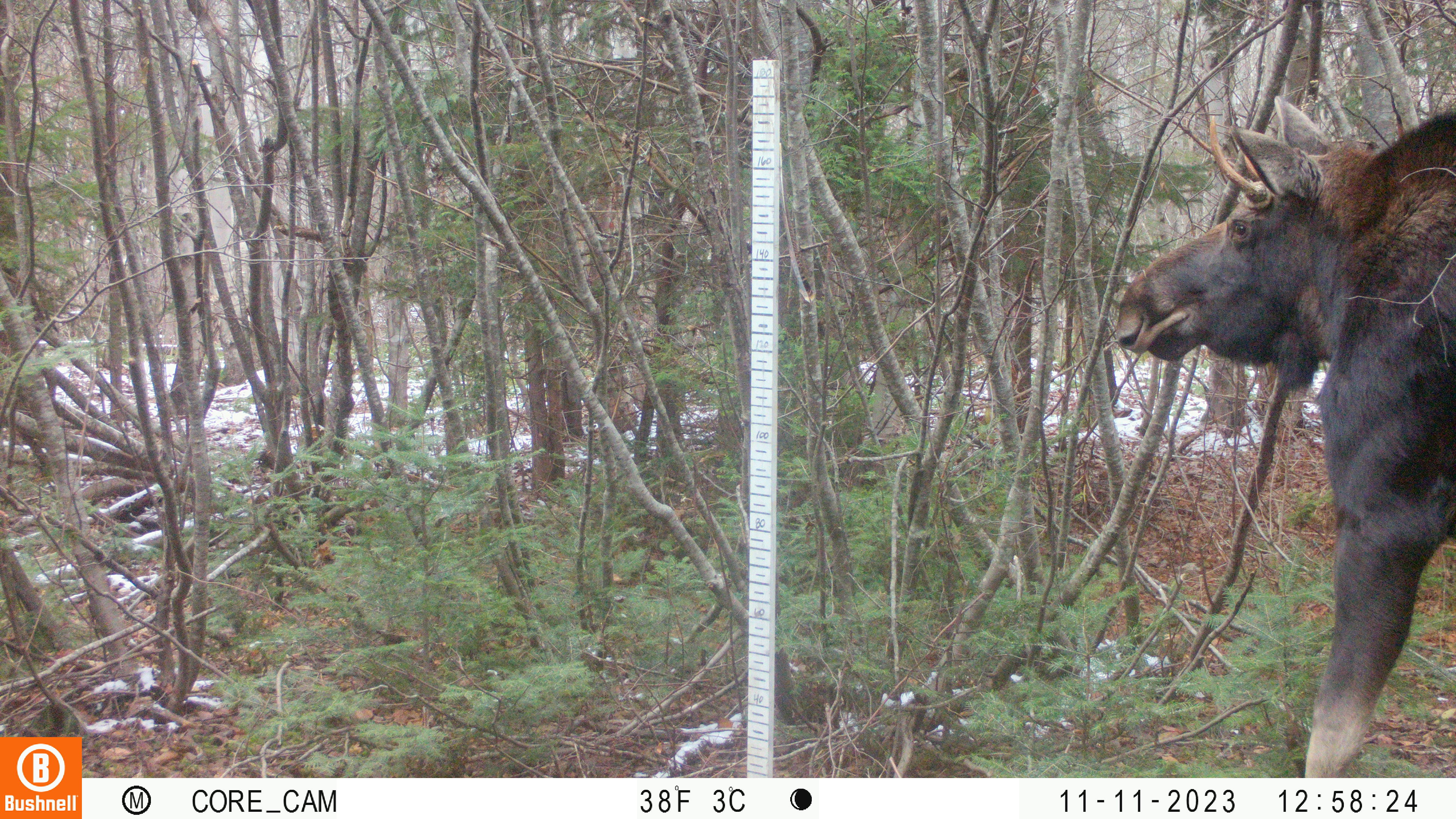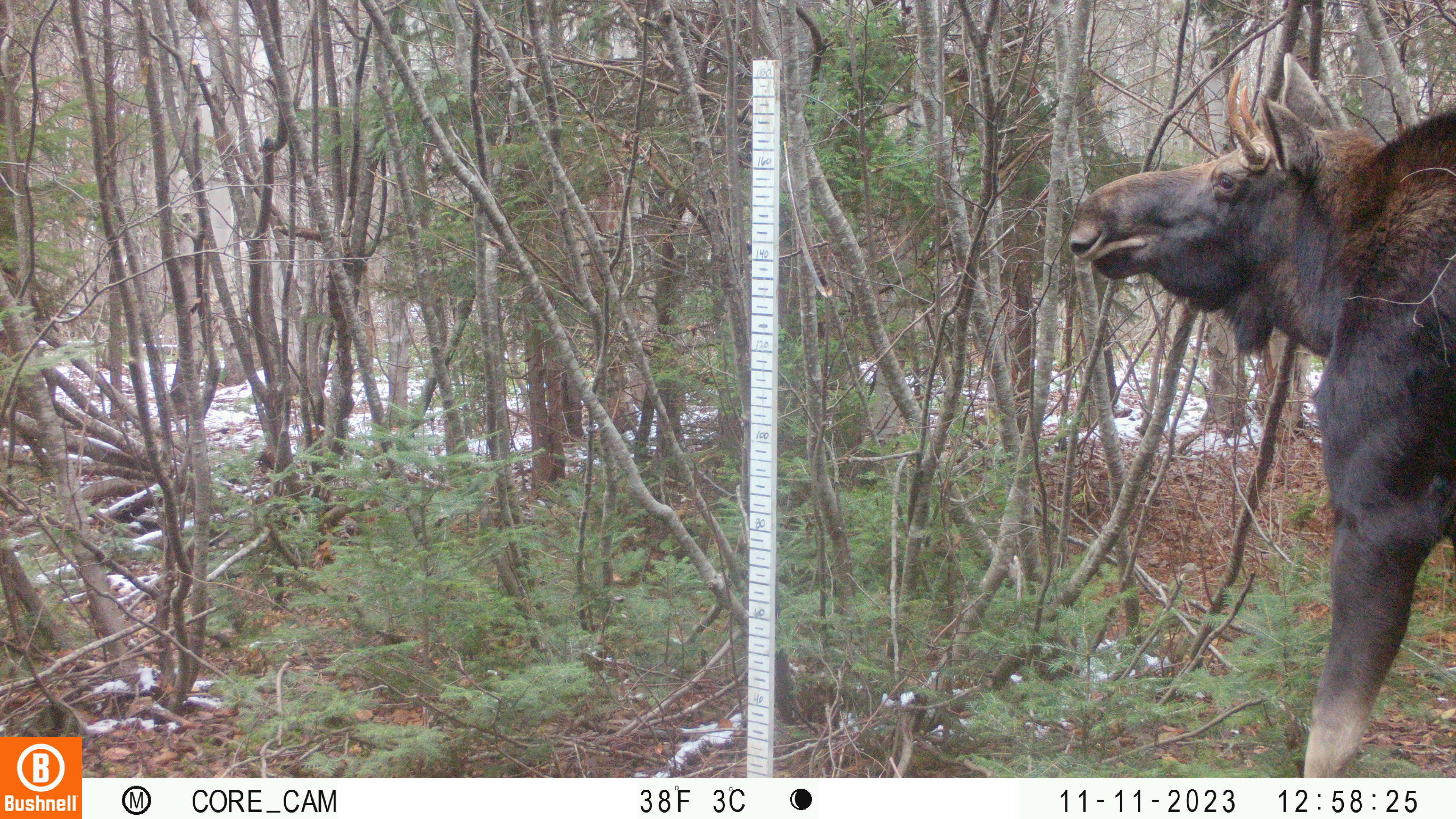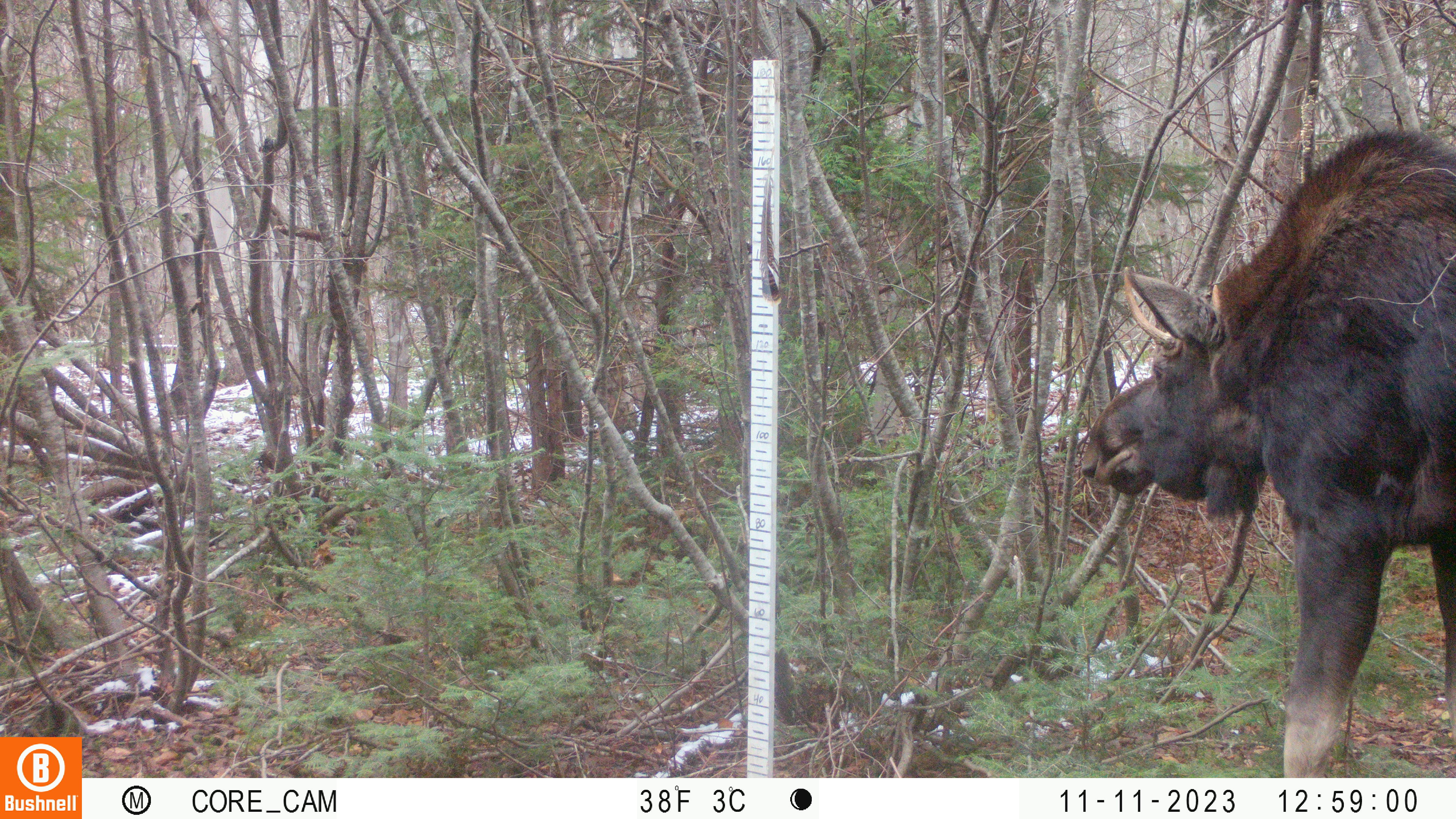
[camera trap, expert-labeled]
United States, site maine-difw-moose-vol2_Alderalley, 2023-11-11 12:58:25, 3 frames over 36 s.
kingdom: Animalia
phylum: Chordata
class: Mammalia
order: Artiodactyla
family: Cervidae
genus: Alces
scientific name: Alces alces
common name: moose